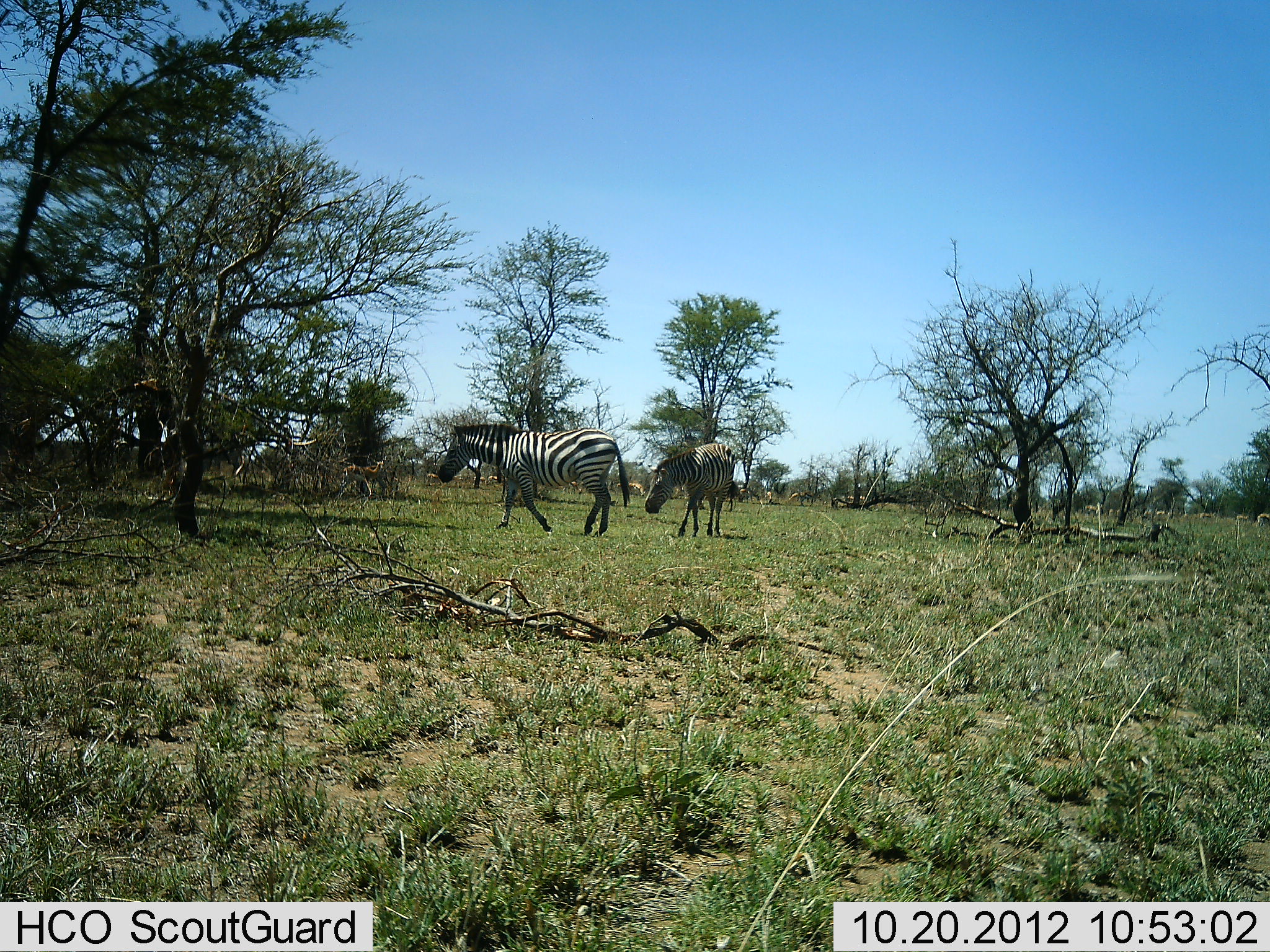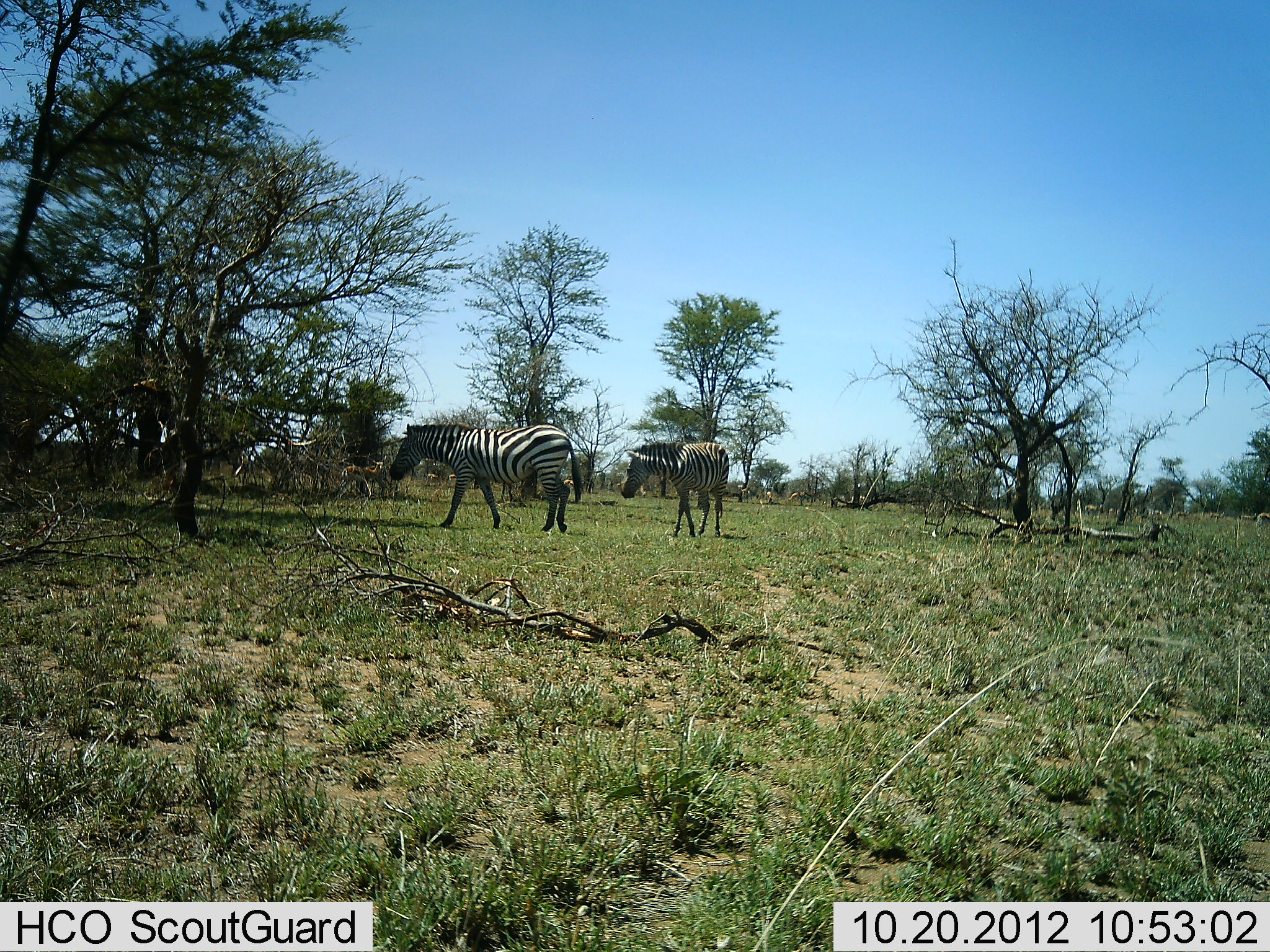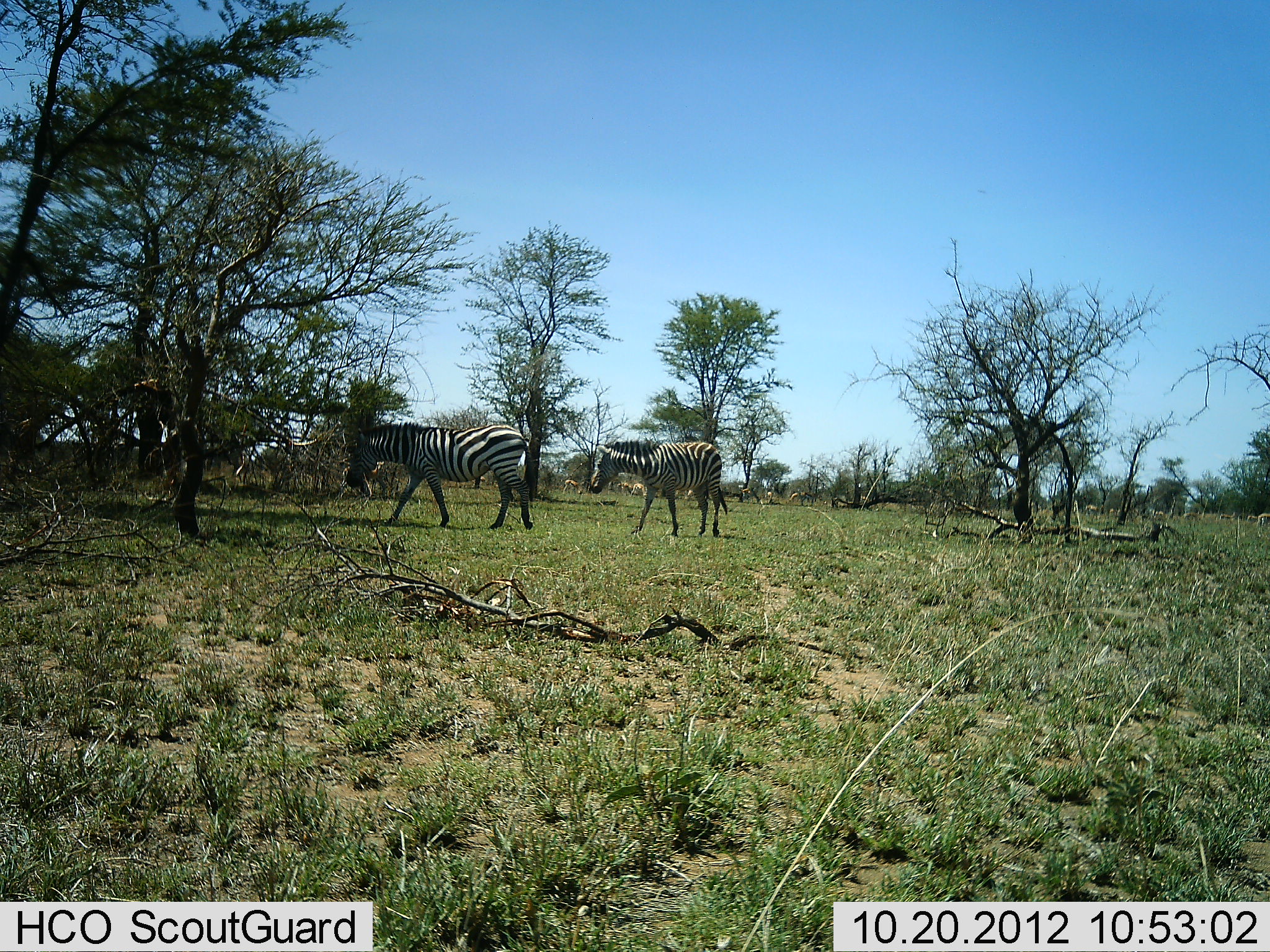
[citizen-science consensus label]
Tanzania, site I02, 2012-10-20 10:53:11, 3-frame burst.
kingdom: Animalia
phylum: Chordata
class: Mammalia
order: Perissodactyla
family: Equidae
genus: Equus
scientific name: Equus quagga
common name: plains zebra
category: zebra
Zebra (plains zebra) (Equus quagga), count 2. Behavior (volunteer vote fractions): standing 30%, resting 0%, moving 80%, interacting 0%. Young present (vote fraction): 0%. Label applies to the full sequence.